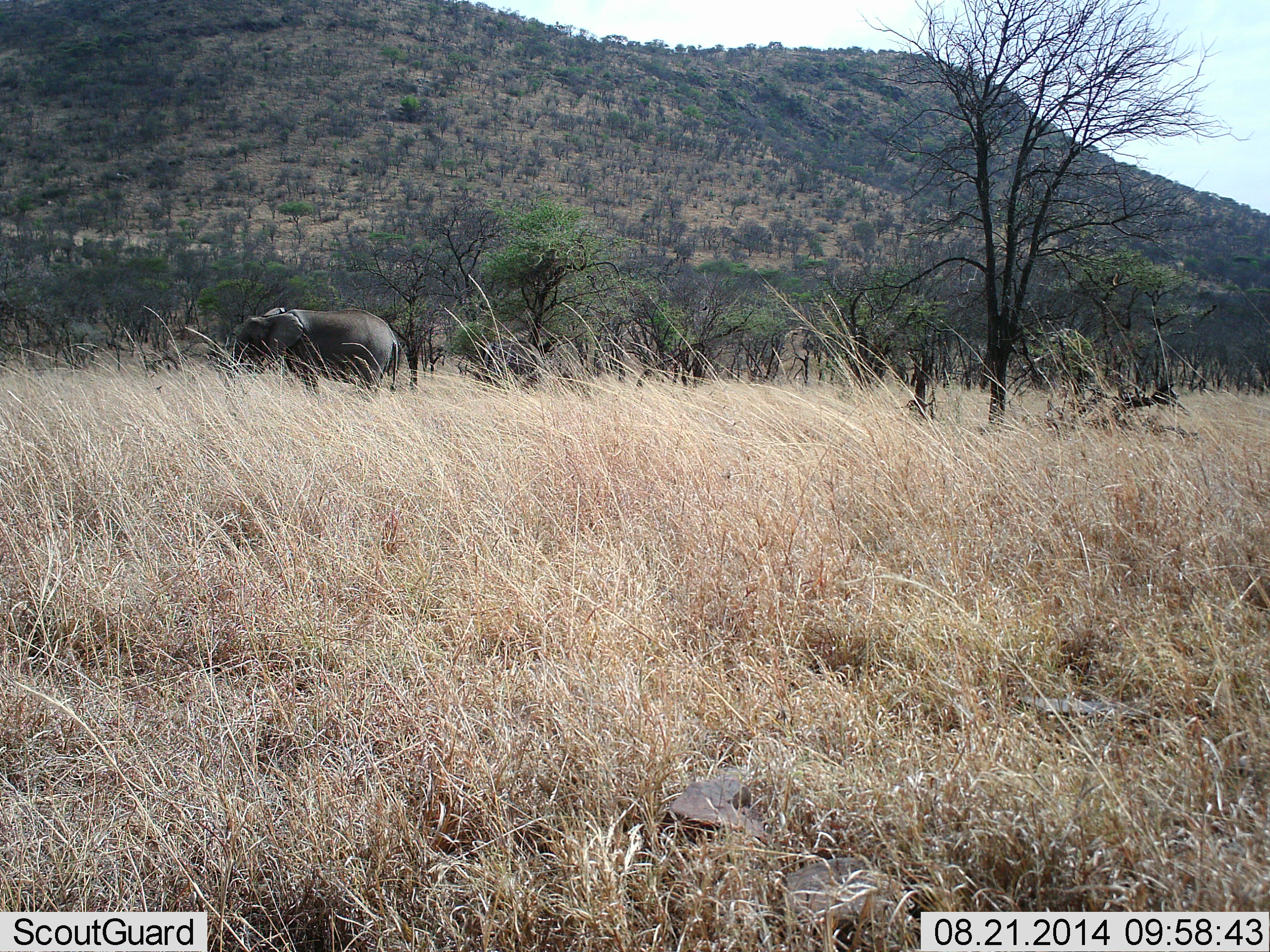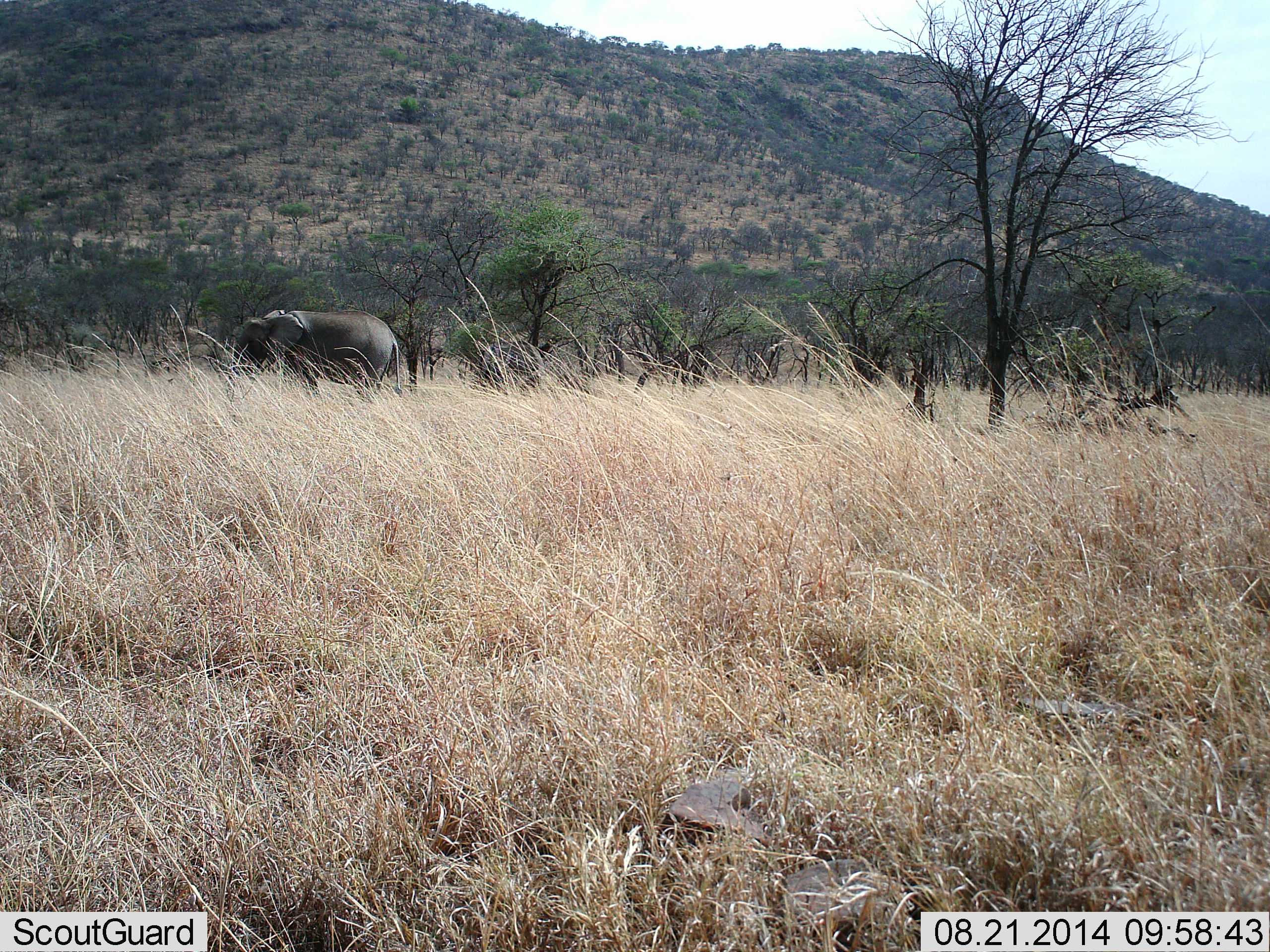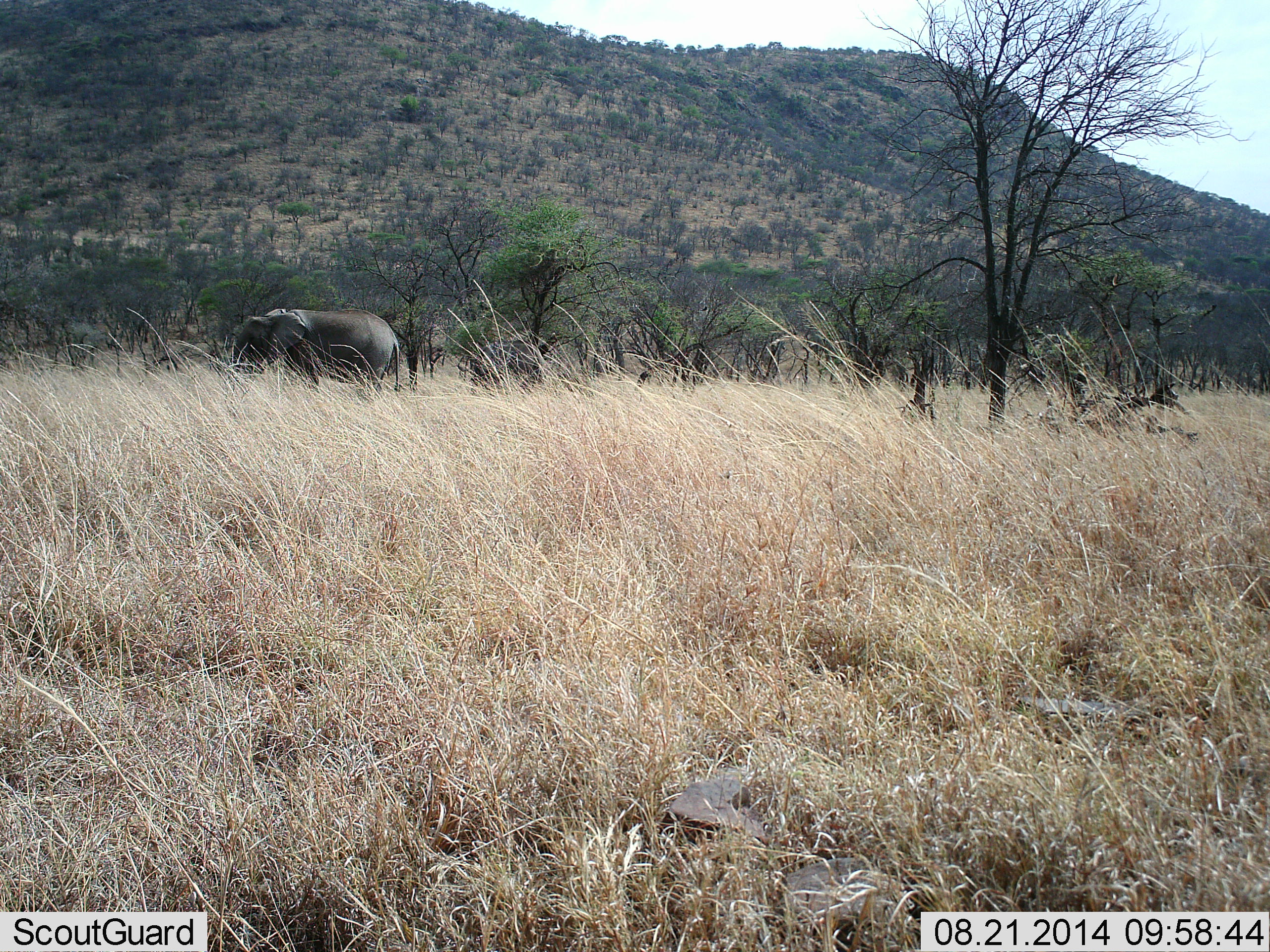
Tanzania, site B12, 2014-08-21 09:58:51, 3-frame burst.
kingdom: Animalia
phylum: Chordata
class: Mammalia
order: Proboscidea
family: Elephantidae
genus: Loxodonta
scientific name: Loxodonta africana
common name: african bush elephant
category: elephant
Elephant (african bush elephant) (Loxodonta africana), count 1. Behavior (volunteer vote fractions): standing 100%, resting 0%, moving 0%, interacting 0%. Young present (vote fraction): 0%. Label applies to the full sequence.